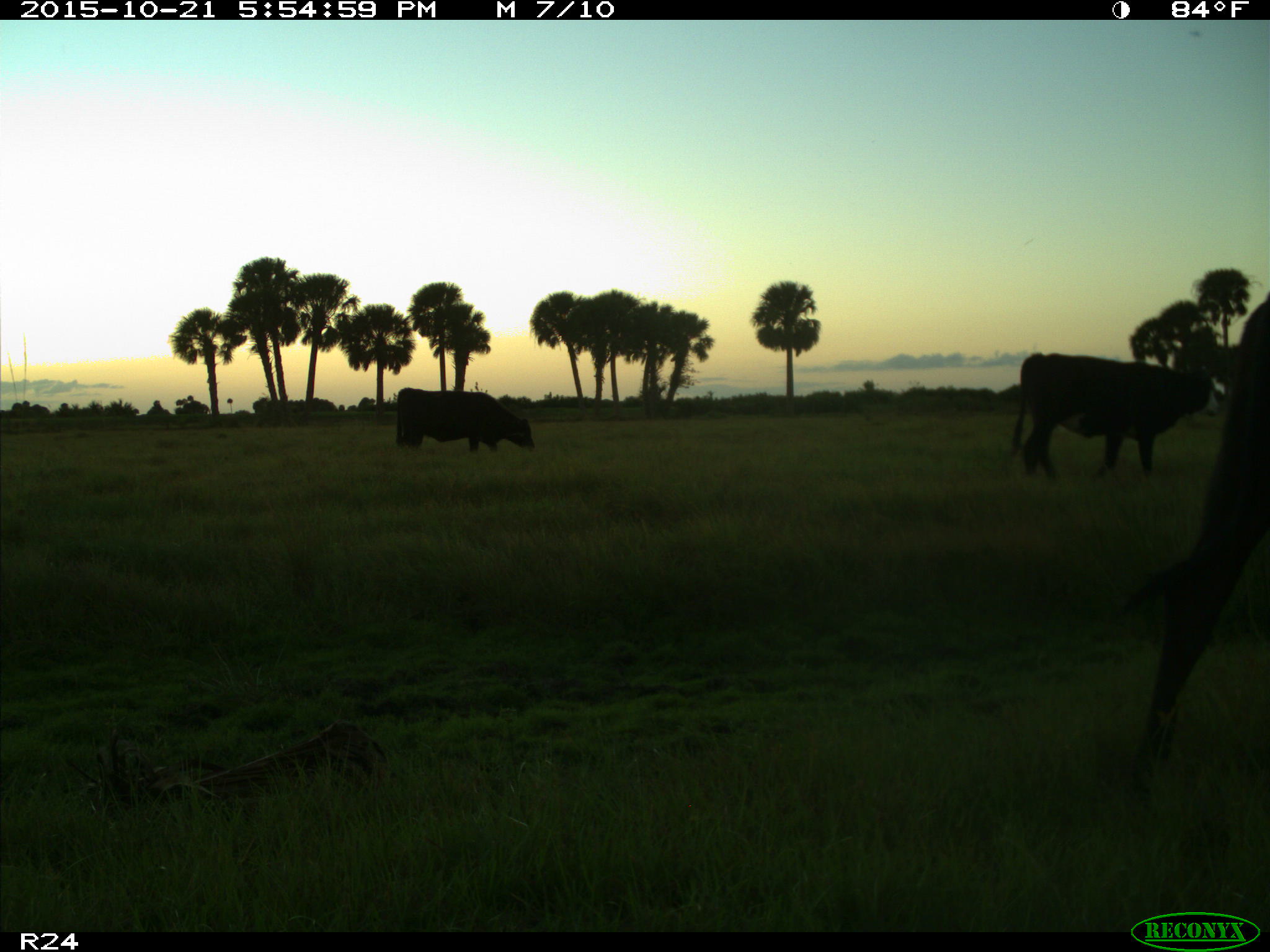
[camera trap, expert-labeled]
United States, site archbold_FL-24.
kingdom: Animalia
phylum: Chordata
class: Mammalia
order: Artiodactyla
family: Bovidae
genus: Bos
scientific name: Bos taurus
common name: domestic cow